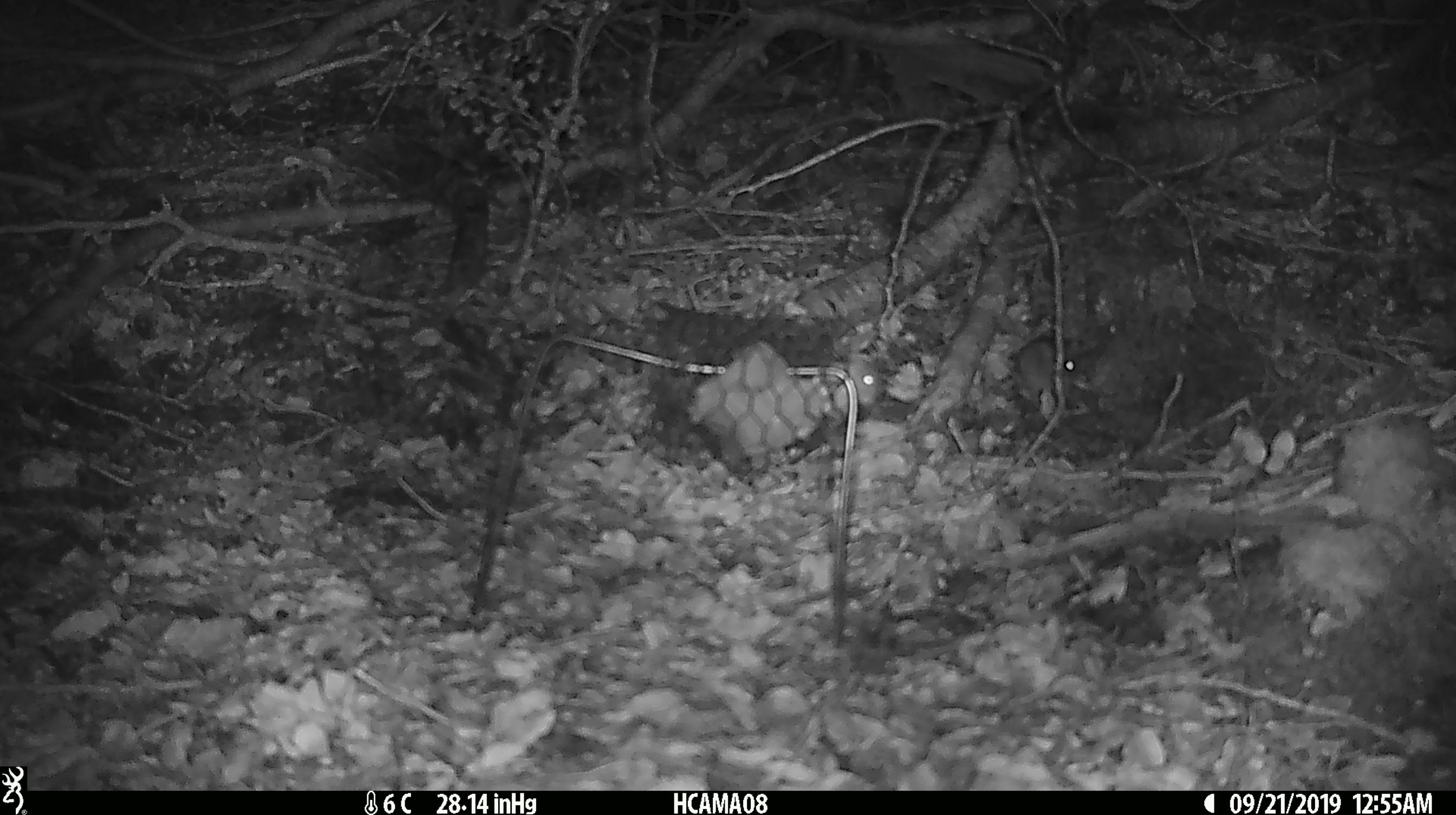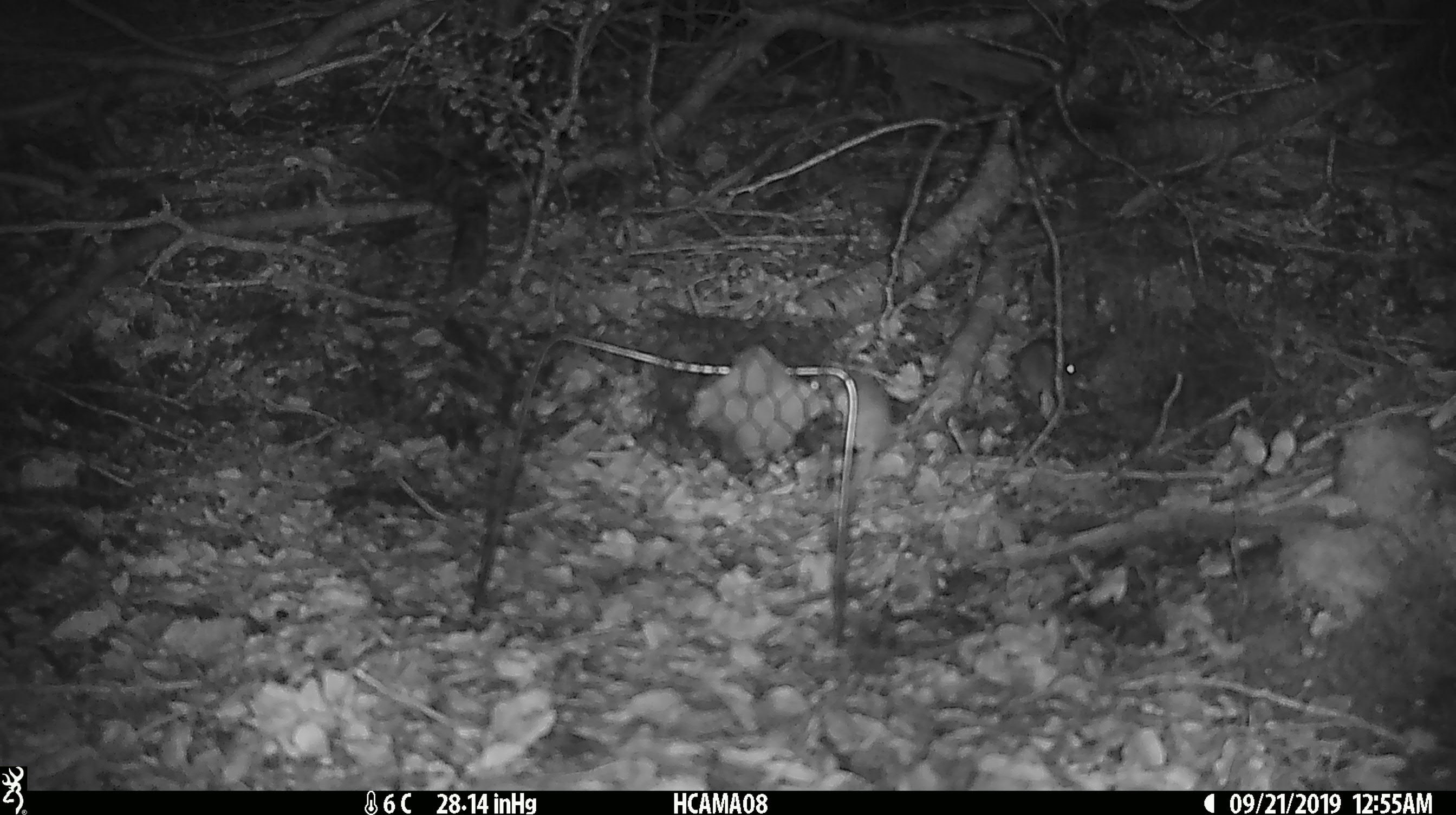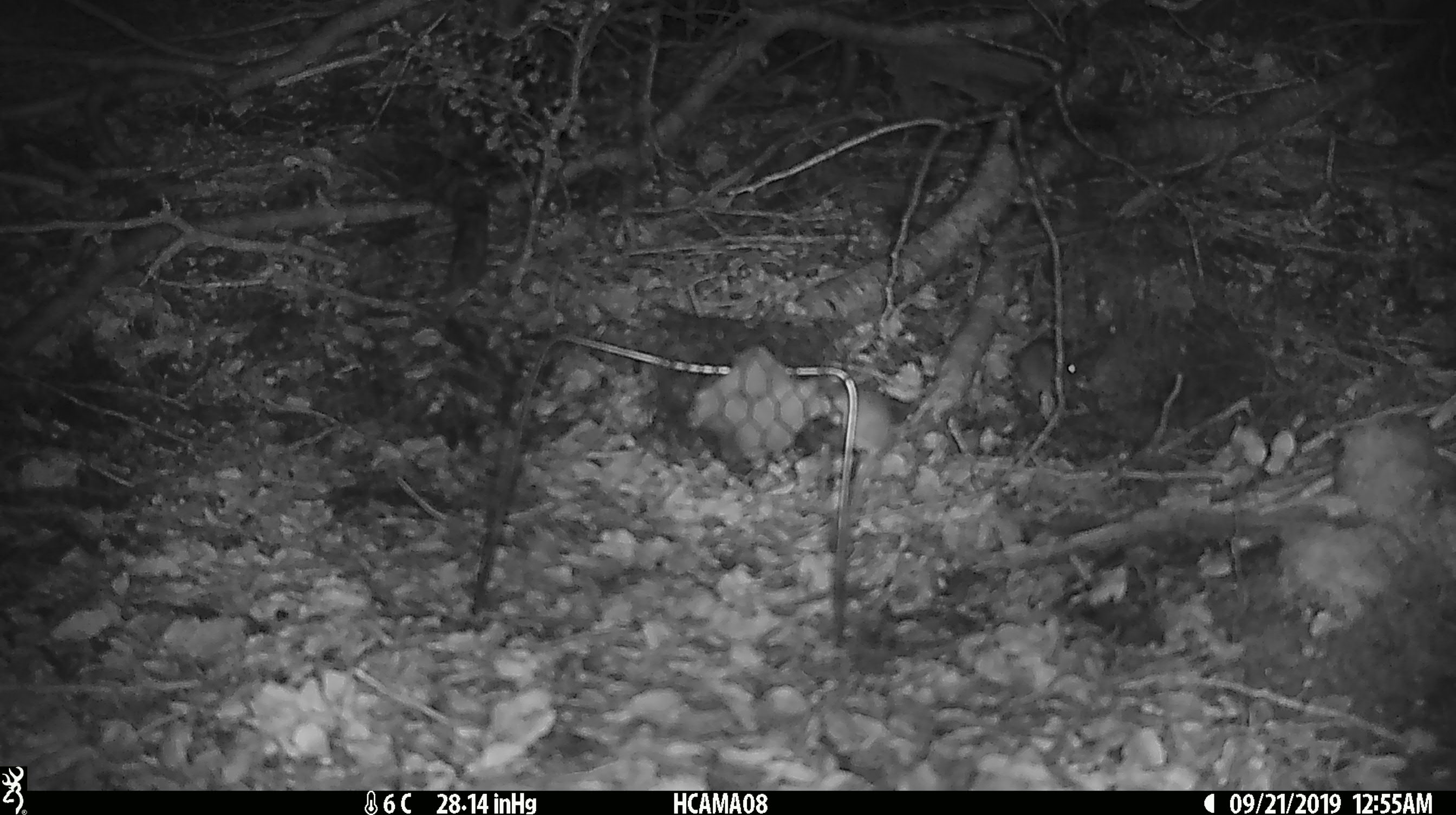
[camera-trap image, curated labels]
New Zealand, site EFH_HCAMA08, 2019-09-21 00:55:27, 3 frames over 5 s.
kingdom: Animalia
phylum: Chordata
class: Mammalia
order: Rodentia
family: Muridae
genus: Mus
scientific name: Mus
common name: mouse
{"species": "mouse (Mus)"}